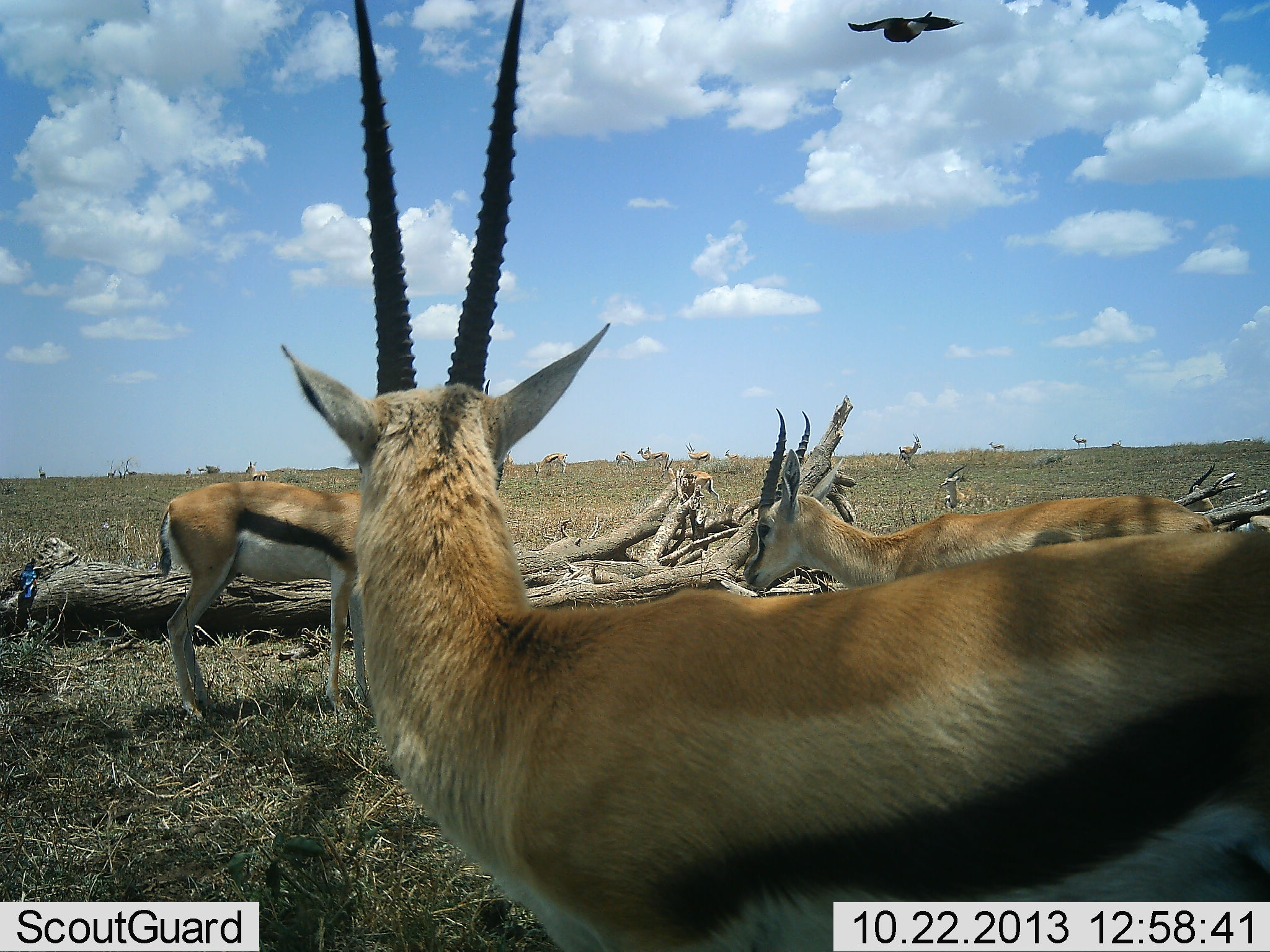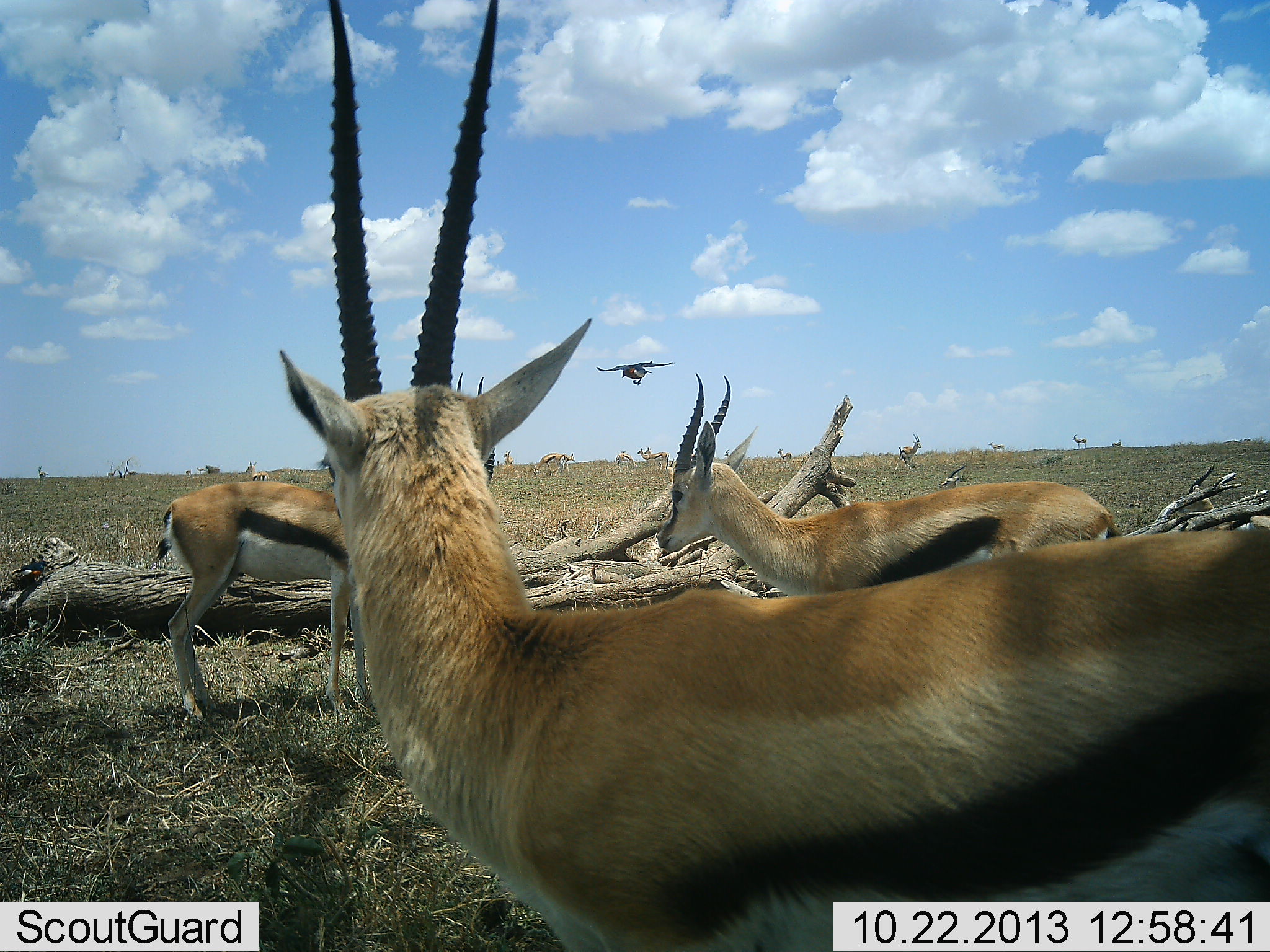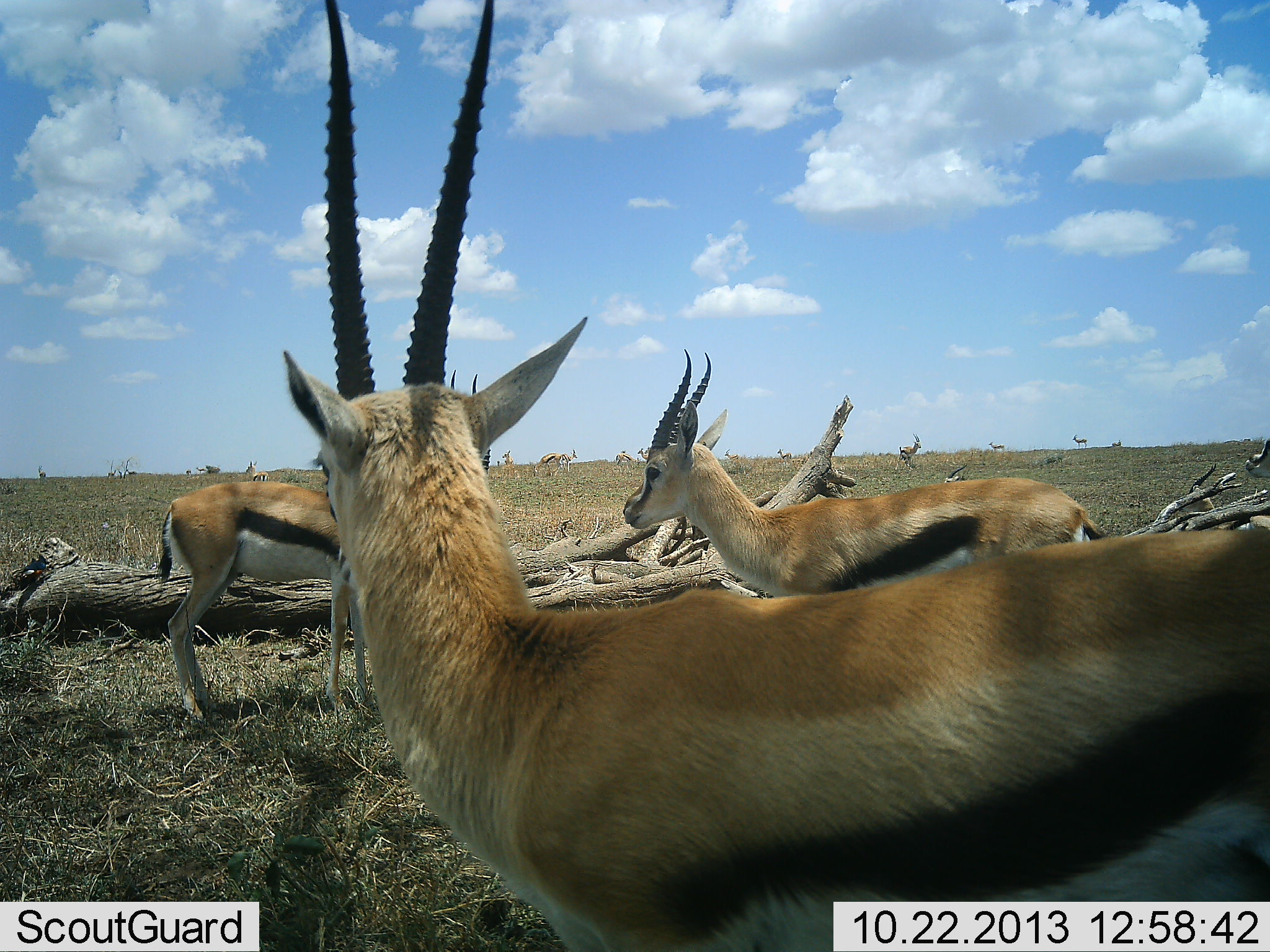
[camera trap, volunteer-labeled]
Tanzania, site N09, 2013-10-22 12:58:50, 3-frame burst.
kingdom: Animalia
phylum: Chordata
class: Mammalia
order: Artiodactyla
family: Bovidae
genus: Eudorcas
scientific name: Eudorcas thomsonii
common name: thomson's gazelle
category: gazellethomsons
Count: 11-50.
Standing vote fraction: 100%.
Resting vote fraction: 18%.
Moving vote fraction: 36%.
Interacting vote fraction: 9%.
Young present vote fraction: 0%.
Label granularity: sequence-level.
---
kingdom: Animalia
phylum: Chordata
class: Aves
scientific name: Aves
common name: bird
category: otherbird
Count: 2.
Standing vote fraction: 30%.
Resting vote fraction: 0%.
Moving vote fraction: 100%.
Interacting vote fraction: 0%.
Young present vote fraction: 0%.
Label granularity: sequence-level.